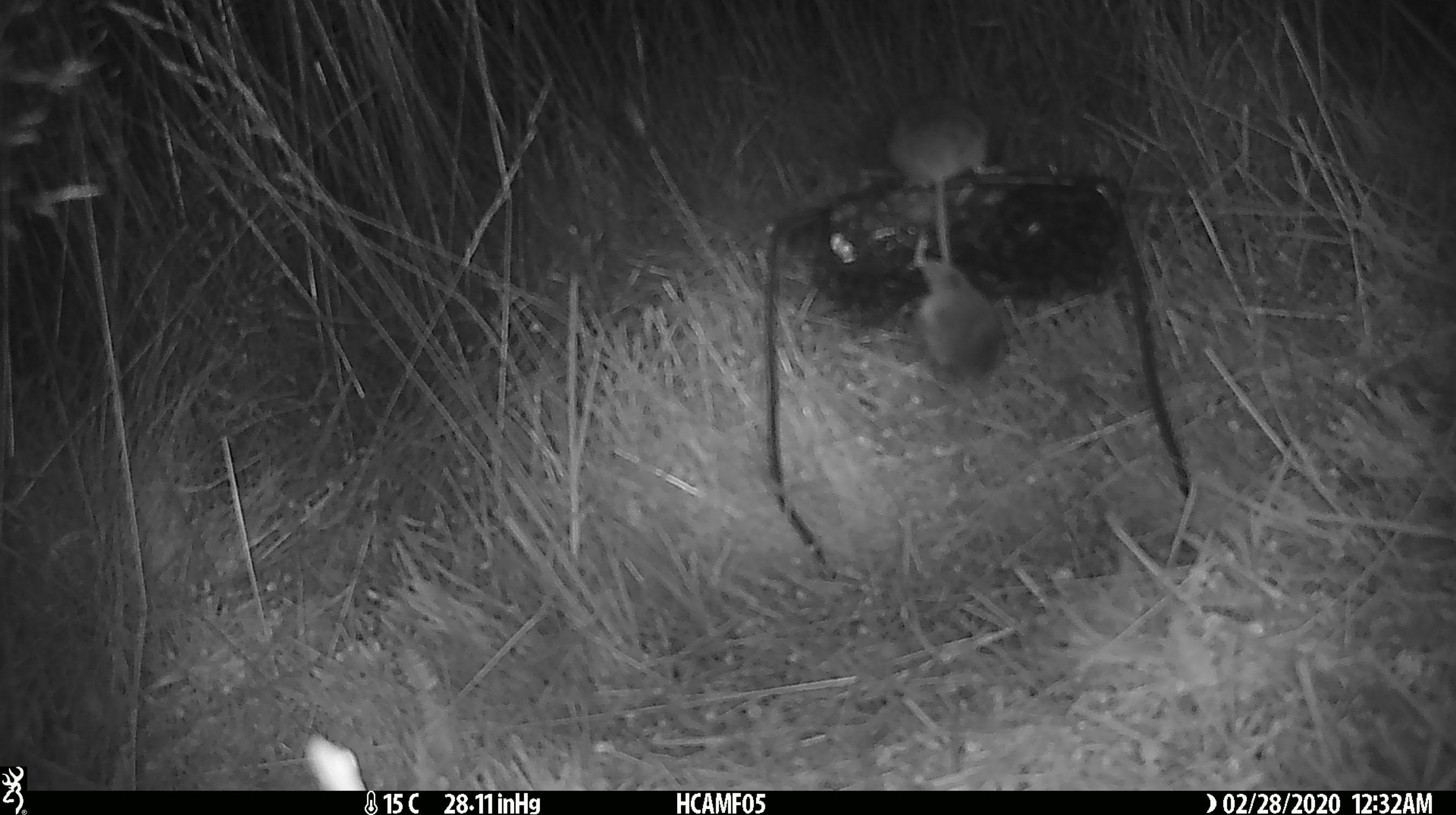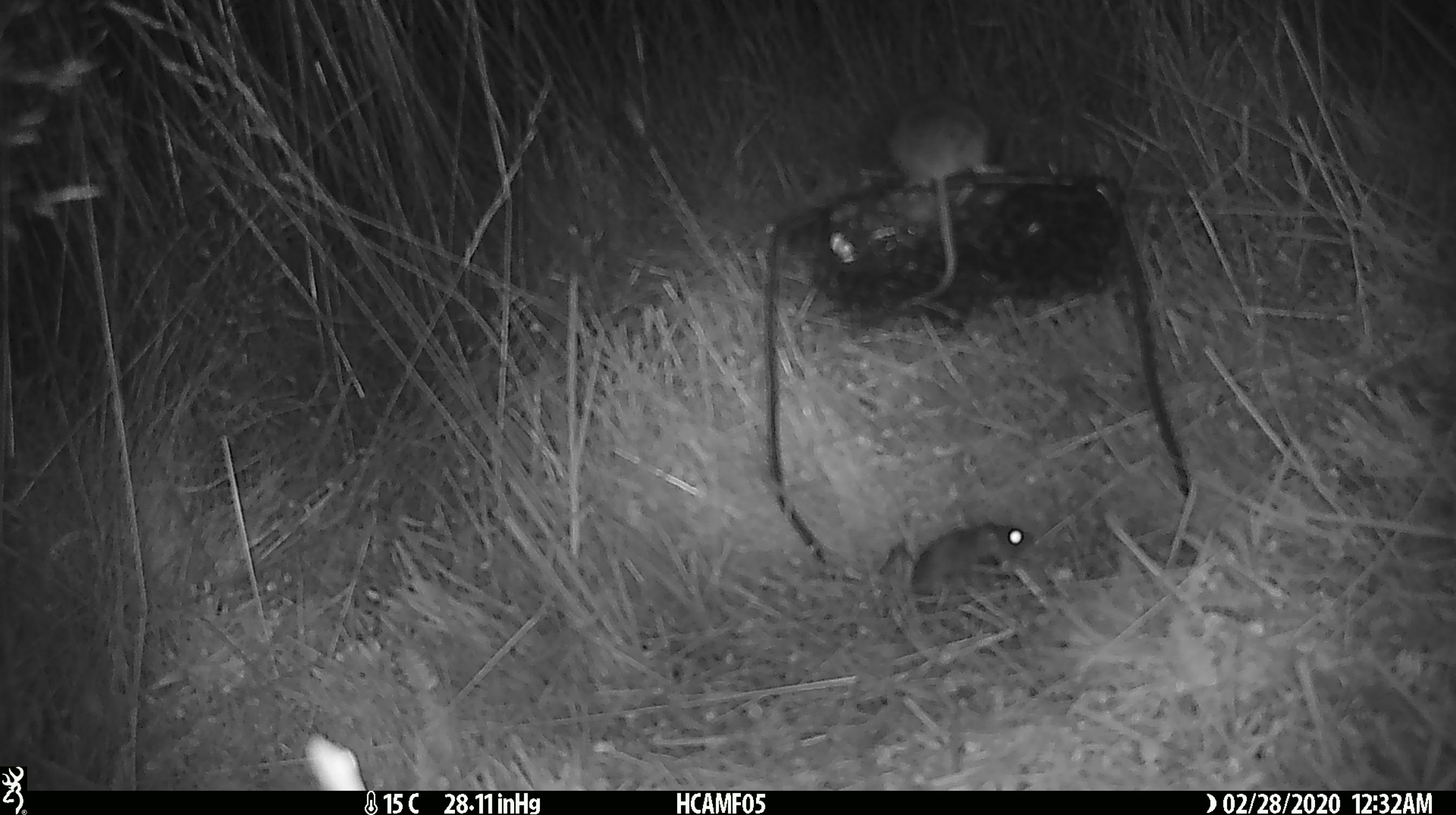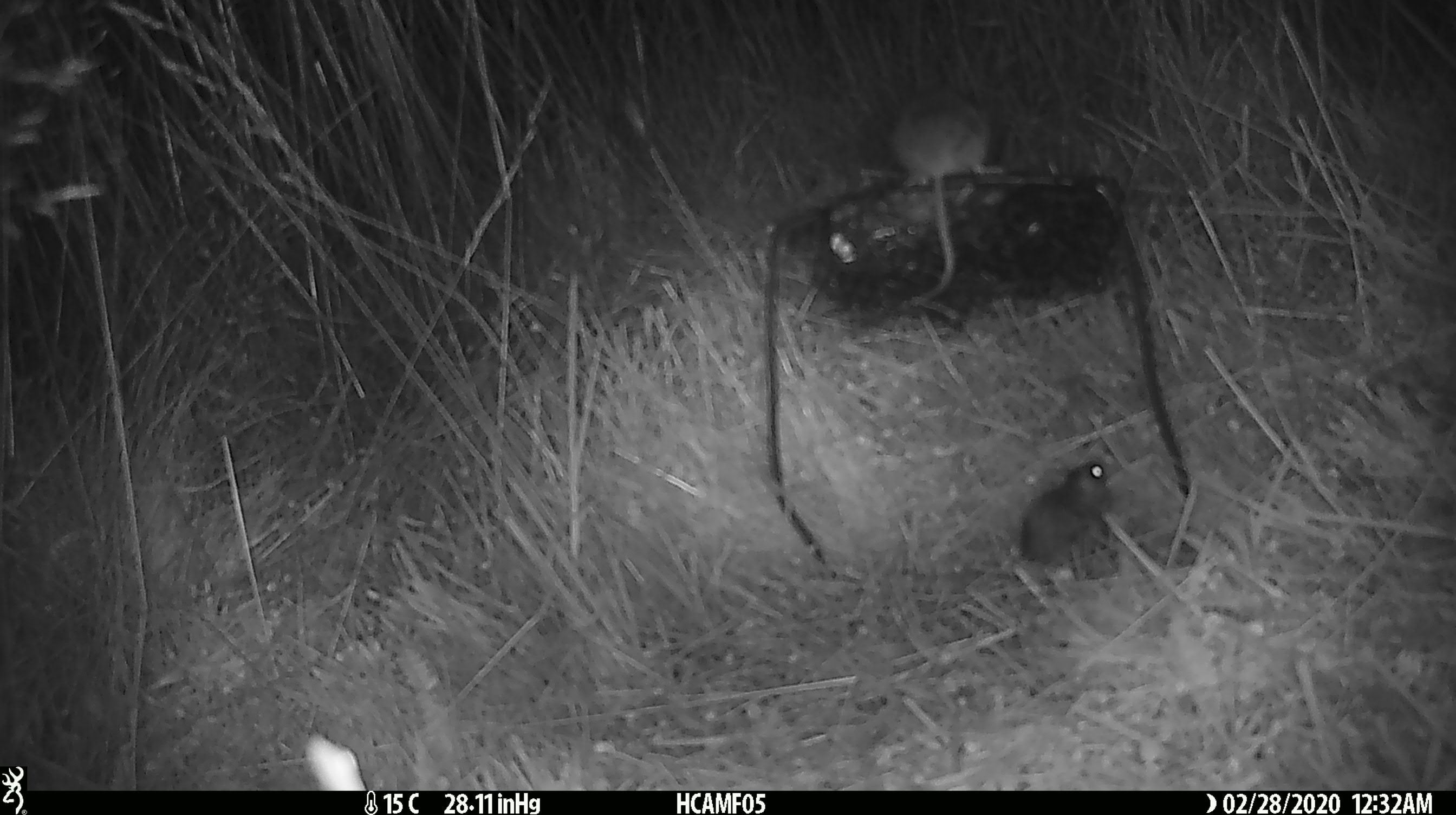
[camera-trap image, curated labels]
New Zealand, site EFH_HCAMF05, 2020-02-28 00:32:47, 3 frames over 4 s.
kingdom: Animalia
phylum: Chordata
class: Mammalia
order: Rodentia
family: Muridae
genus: Mus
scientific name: Mus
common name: mouse